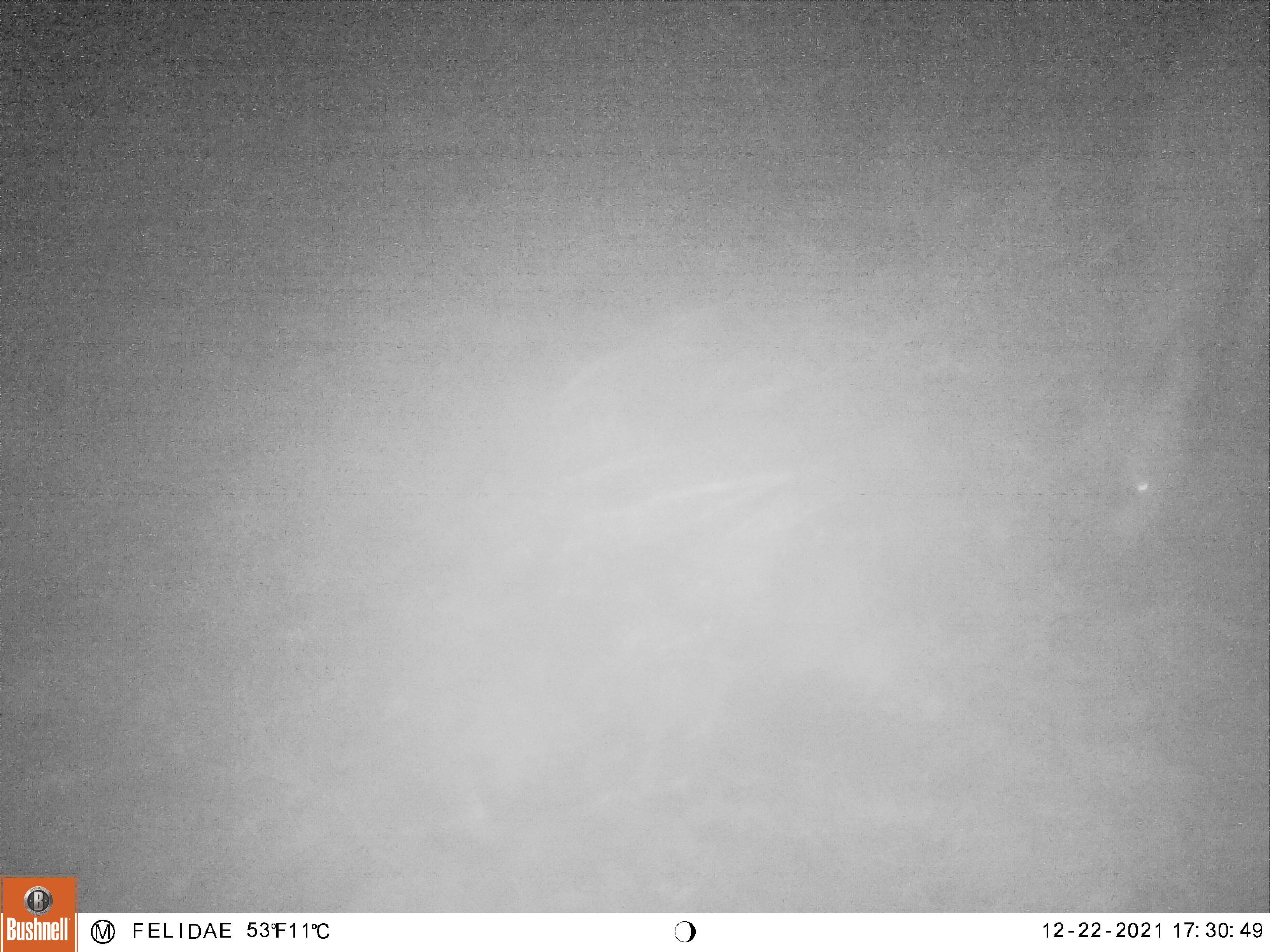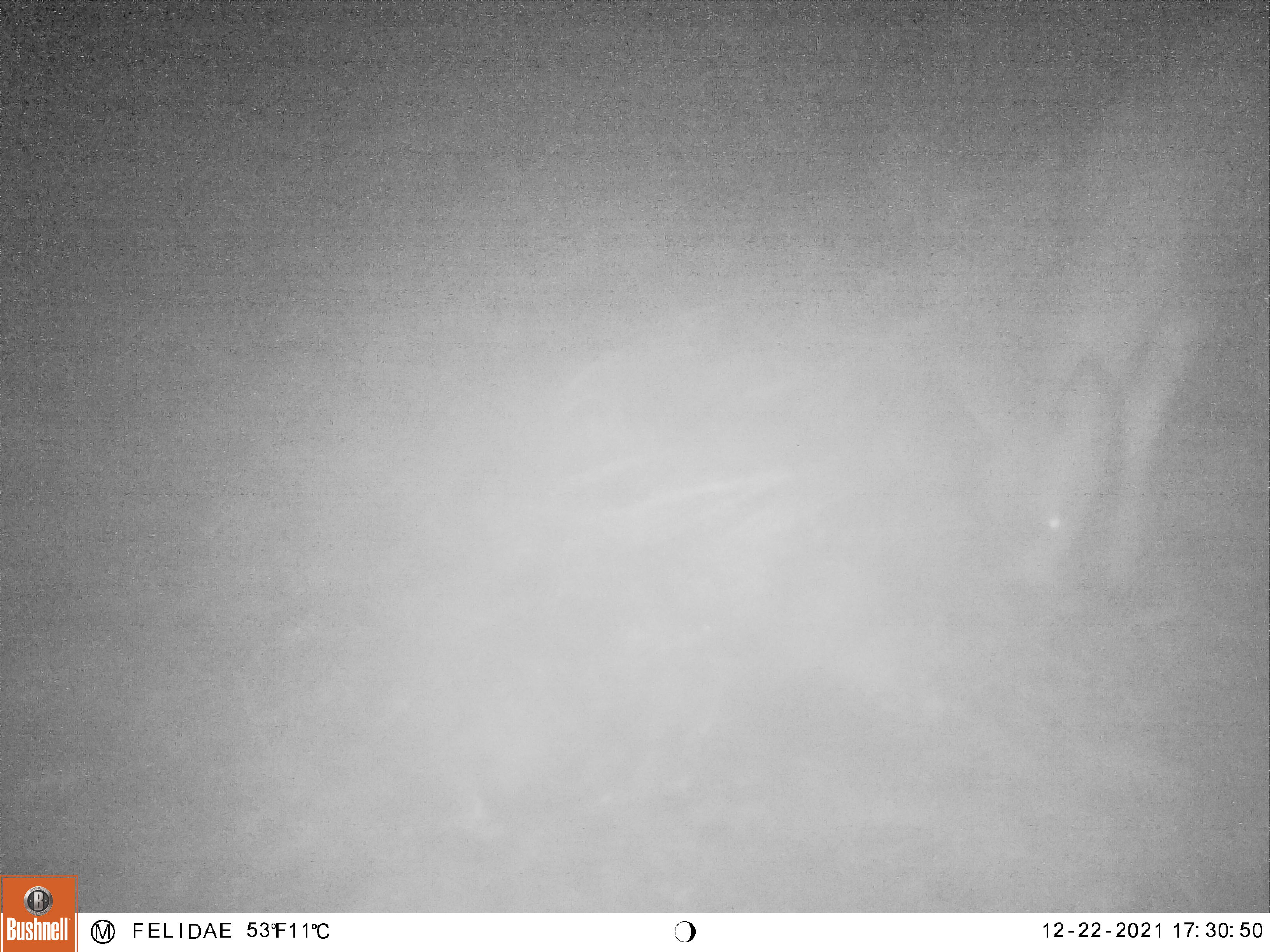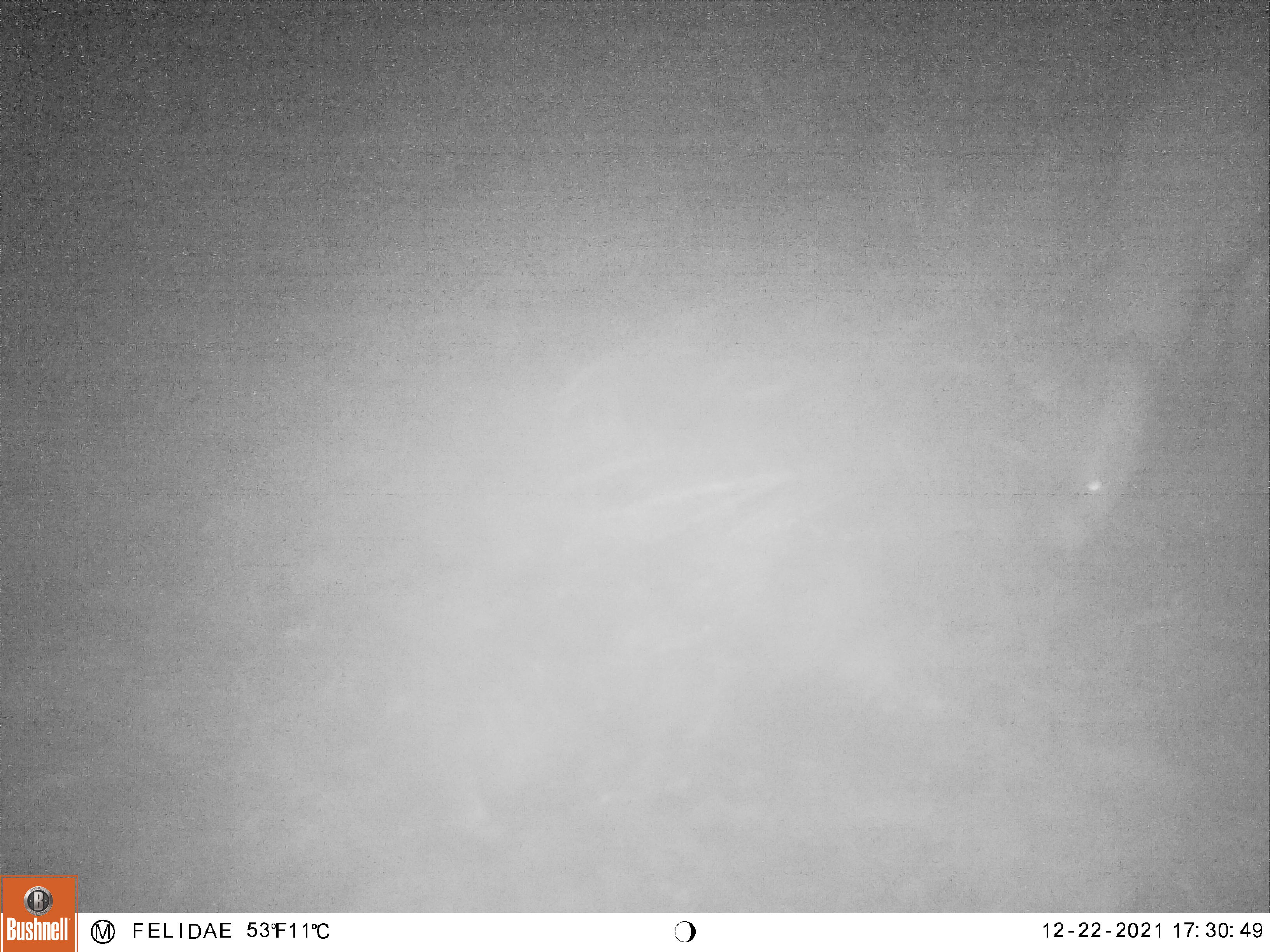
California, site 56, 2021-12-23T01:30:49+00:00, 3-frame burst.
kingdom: Animalia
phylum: Chordata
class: Mammalia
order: Artiodactyla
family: Cervidae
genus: Odocoileus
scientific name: Odocoileus hemionus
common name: mule deer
Mule deer (Odocoileus hemionus).